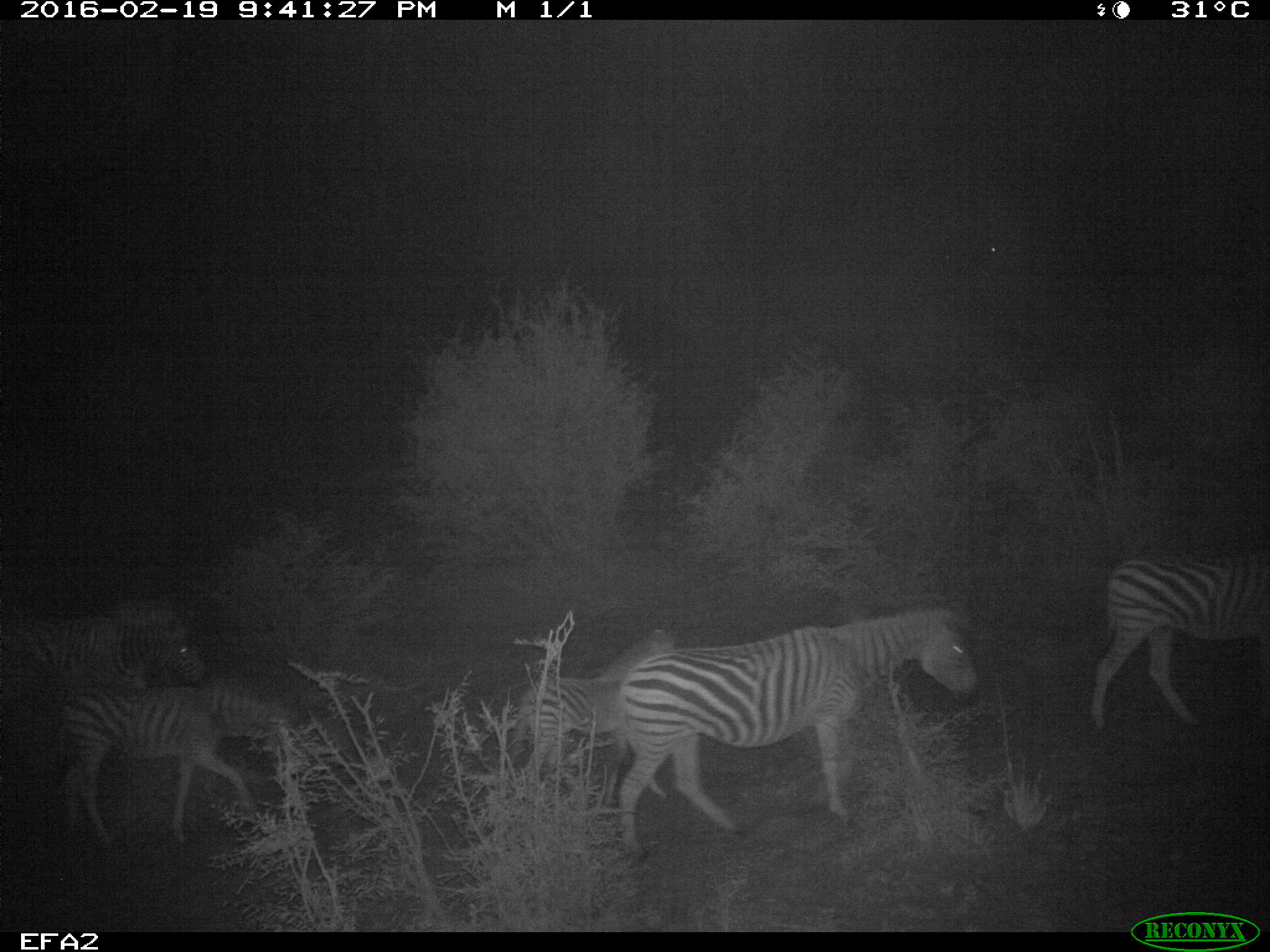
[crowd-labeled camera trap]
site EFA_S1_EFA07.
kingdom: Animalia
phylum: Chordata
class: Mammalia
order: Perissodactyla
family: Equidae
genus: Equus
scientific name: Equus quagga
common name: plains zebra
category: zebraplains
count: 6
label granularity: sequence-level